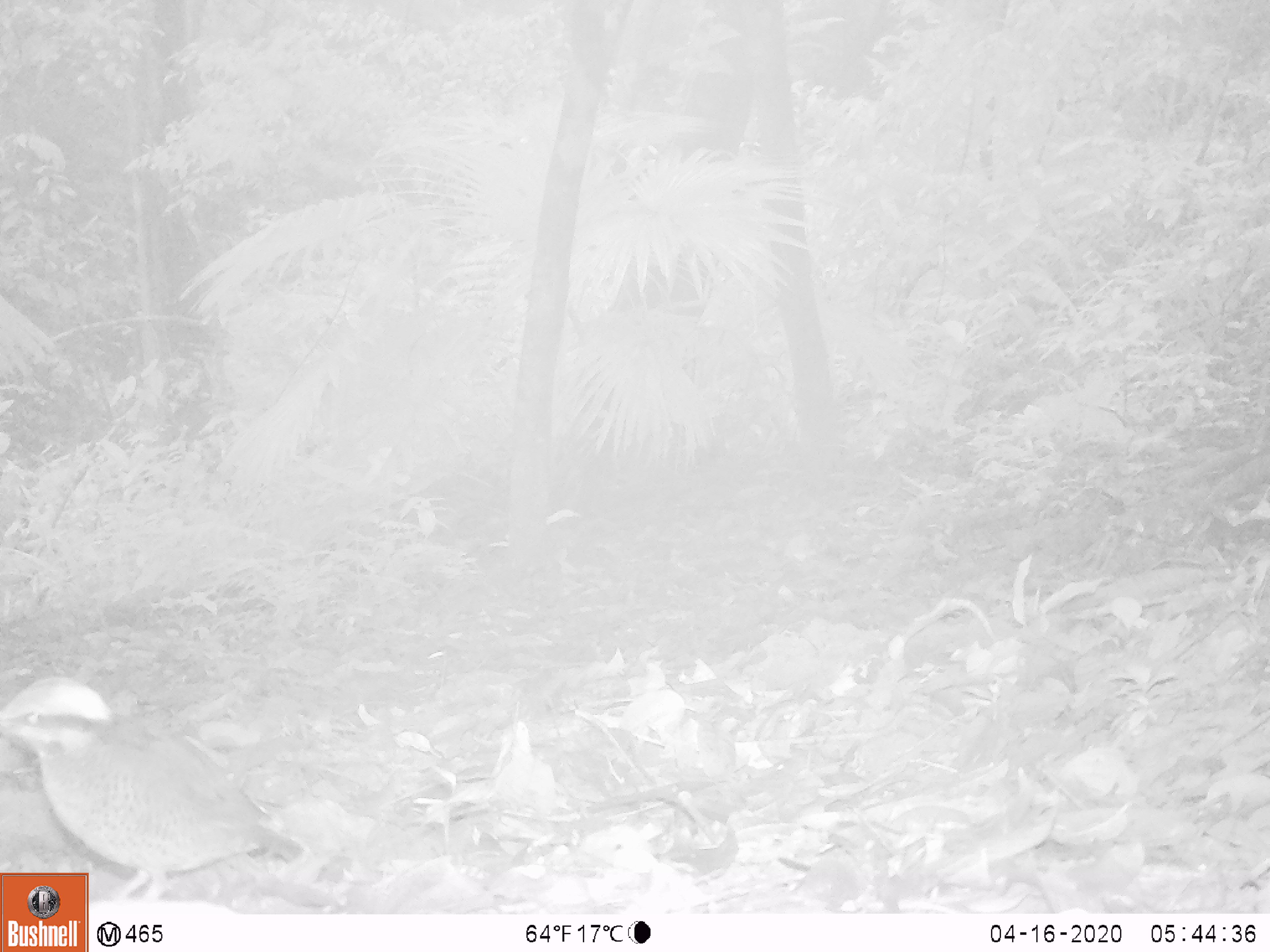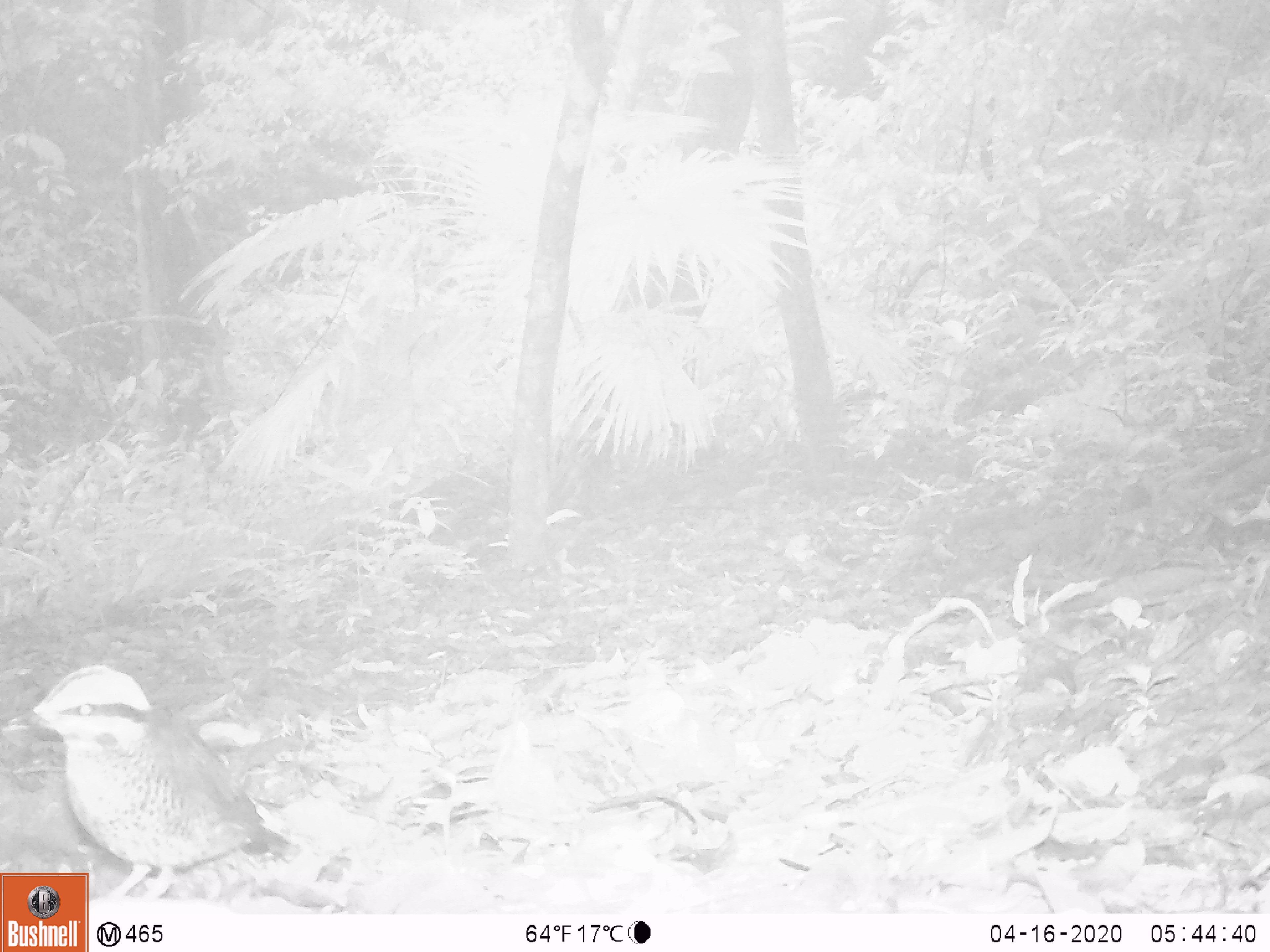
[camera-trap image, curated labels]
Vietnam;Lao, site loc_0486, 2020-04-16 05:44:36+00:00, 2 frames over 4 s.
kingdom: Animalia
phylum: Chordata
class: Aves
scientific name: Aves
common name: bird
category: unidentified bird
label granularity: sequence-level